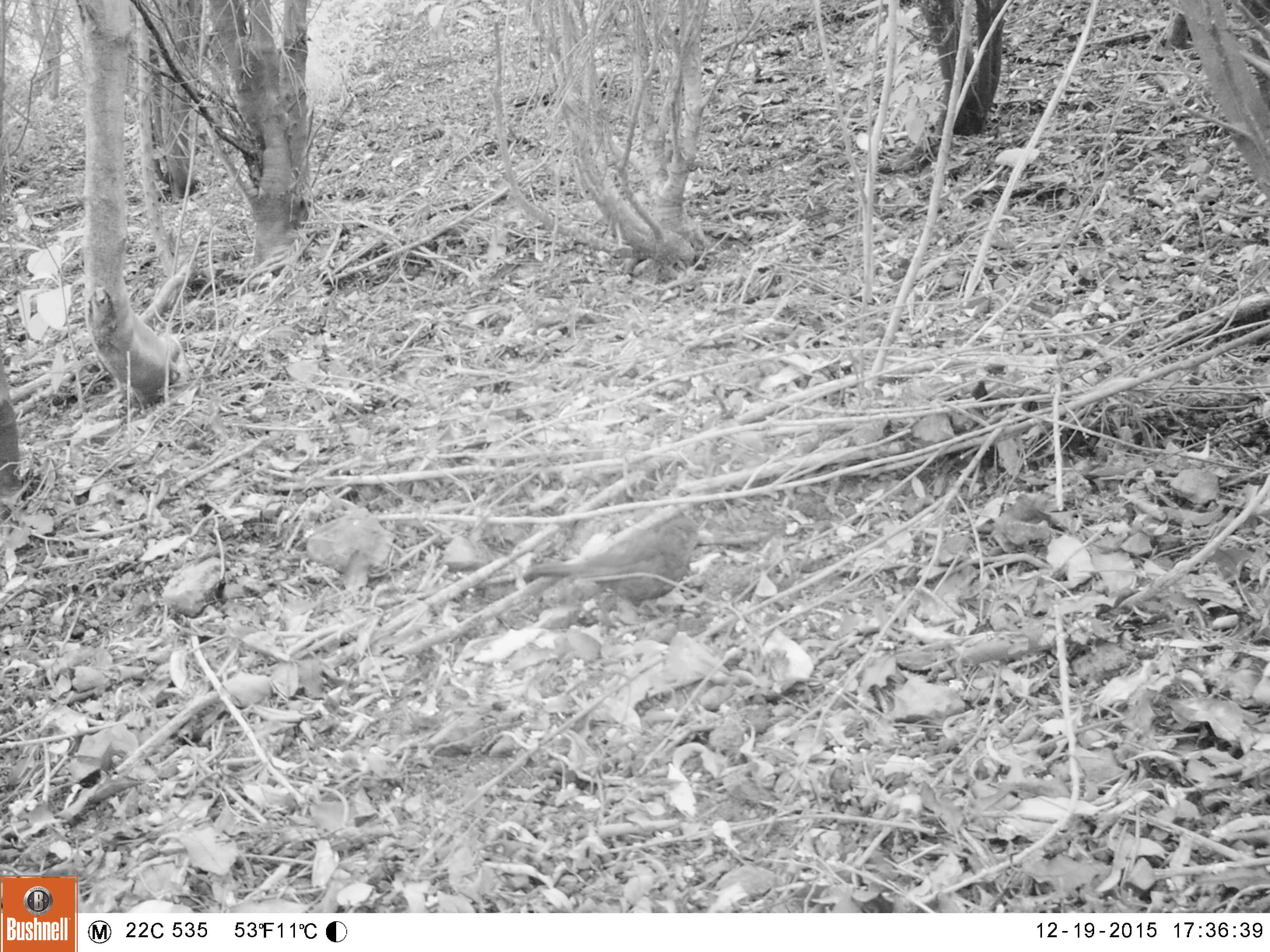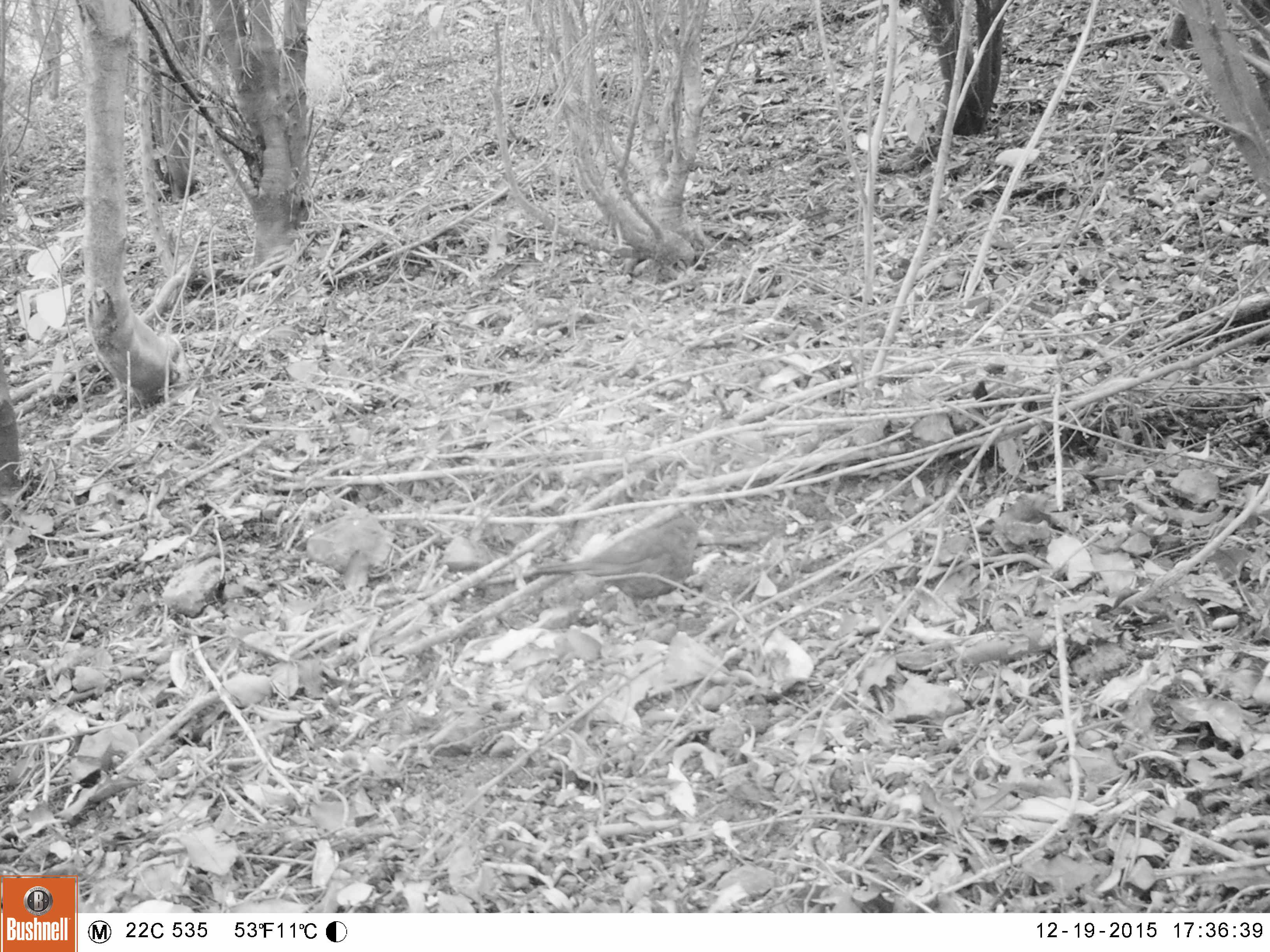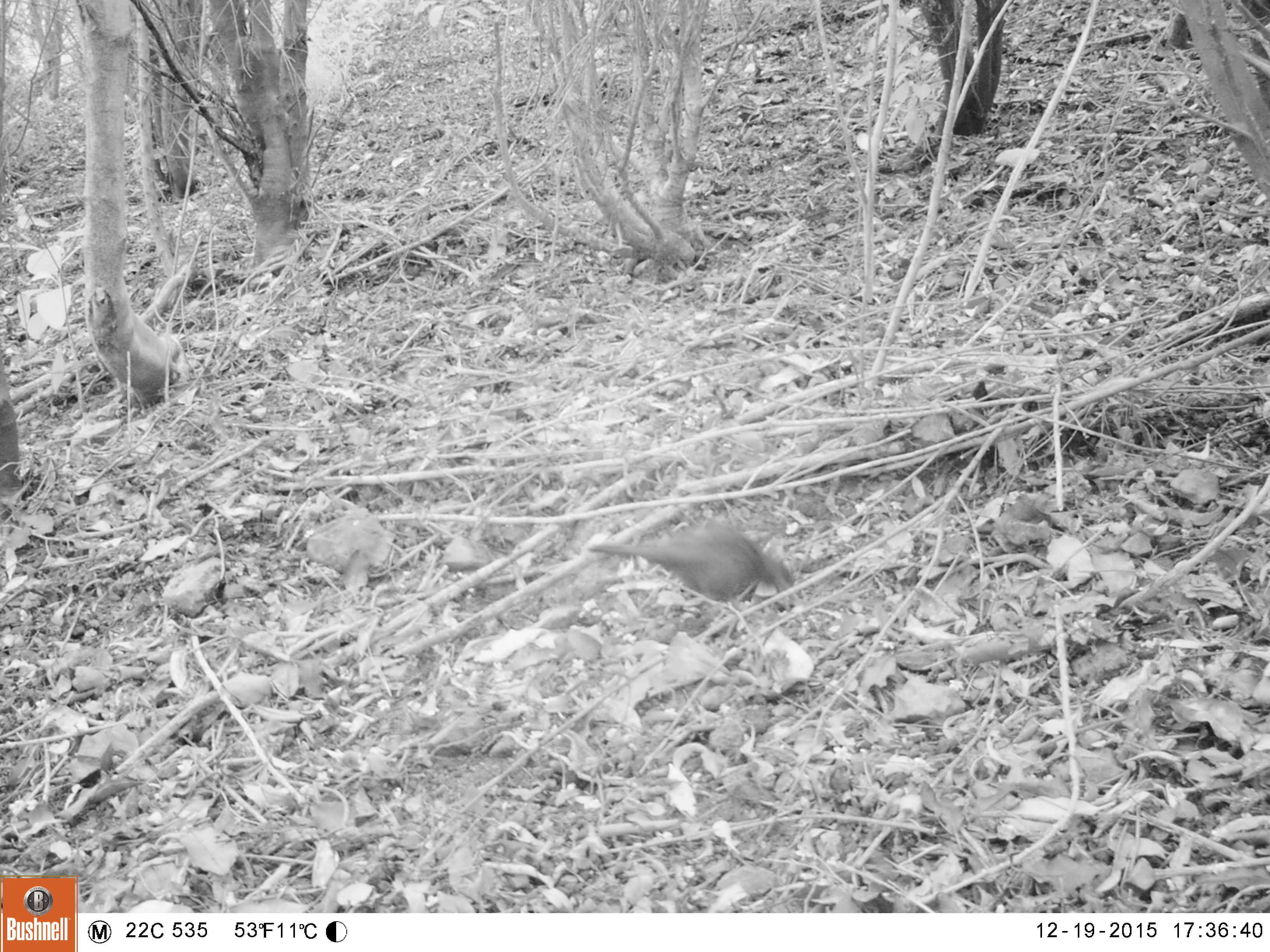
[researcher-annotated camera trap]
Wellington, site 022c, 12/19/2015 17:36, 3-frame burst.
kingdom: Animalia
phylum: Chordata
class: Aves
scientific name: Aves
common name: bird